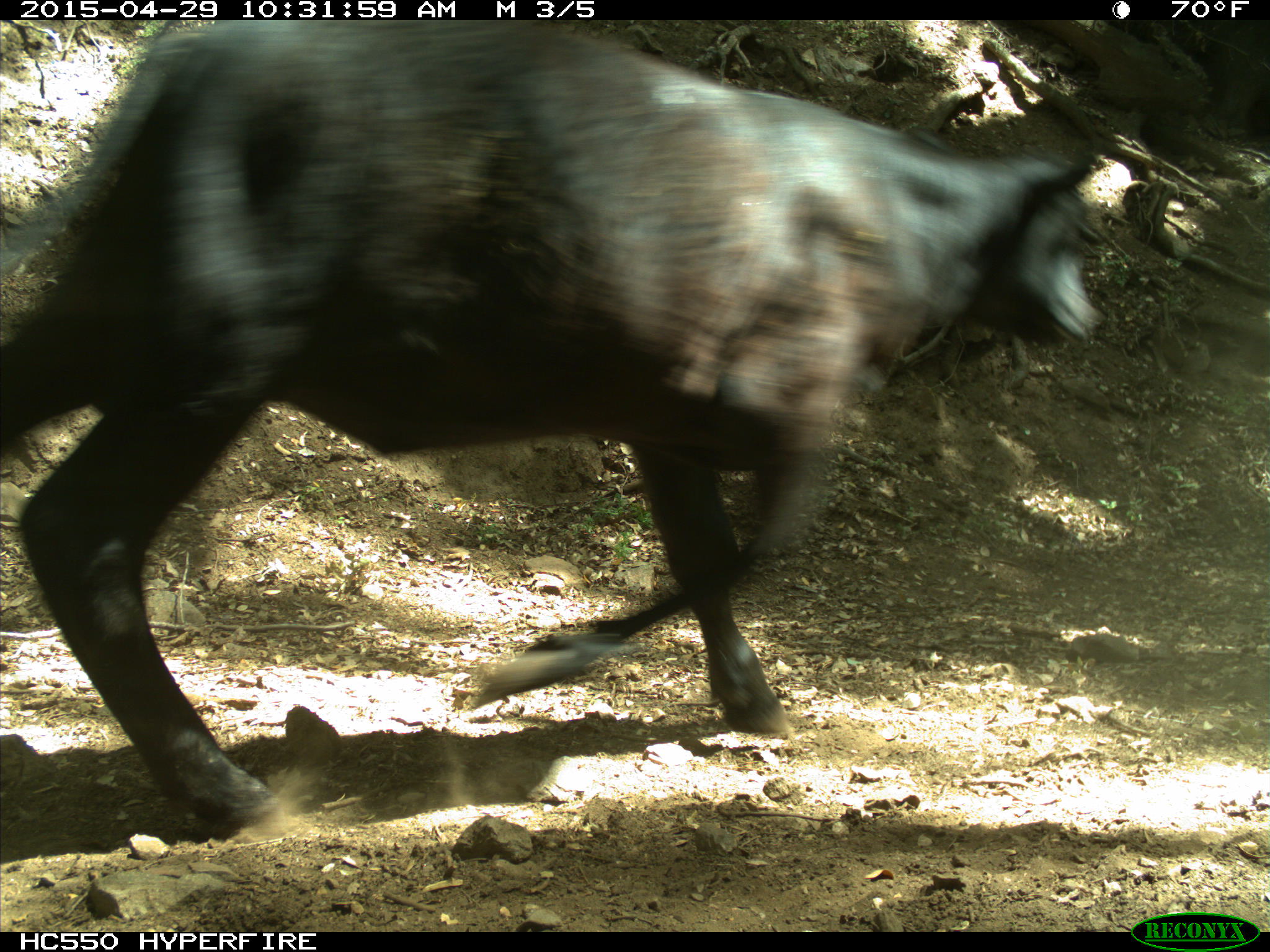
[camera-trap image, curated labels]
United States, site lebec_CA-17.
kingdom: Animalia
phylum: Chordata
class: Mammalia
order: Artiodactyla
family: Bovidae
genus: Bos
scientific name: Bos taurus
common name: domestic cow